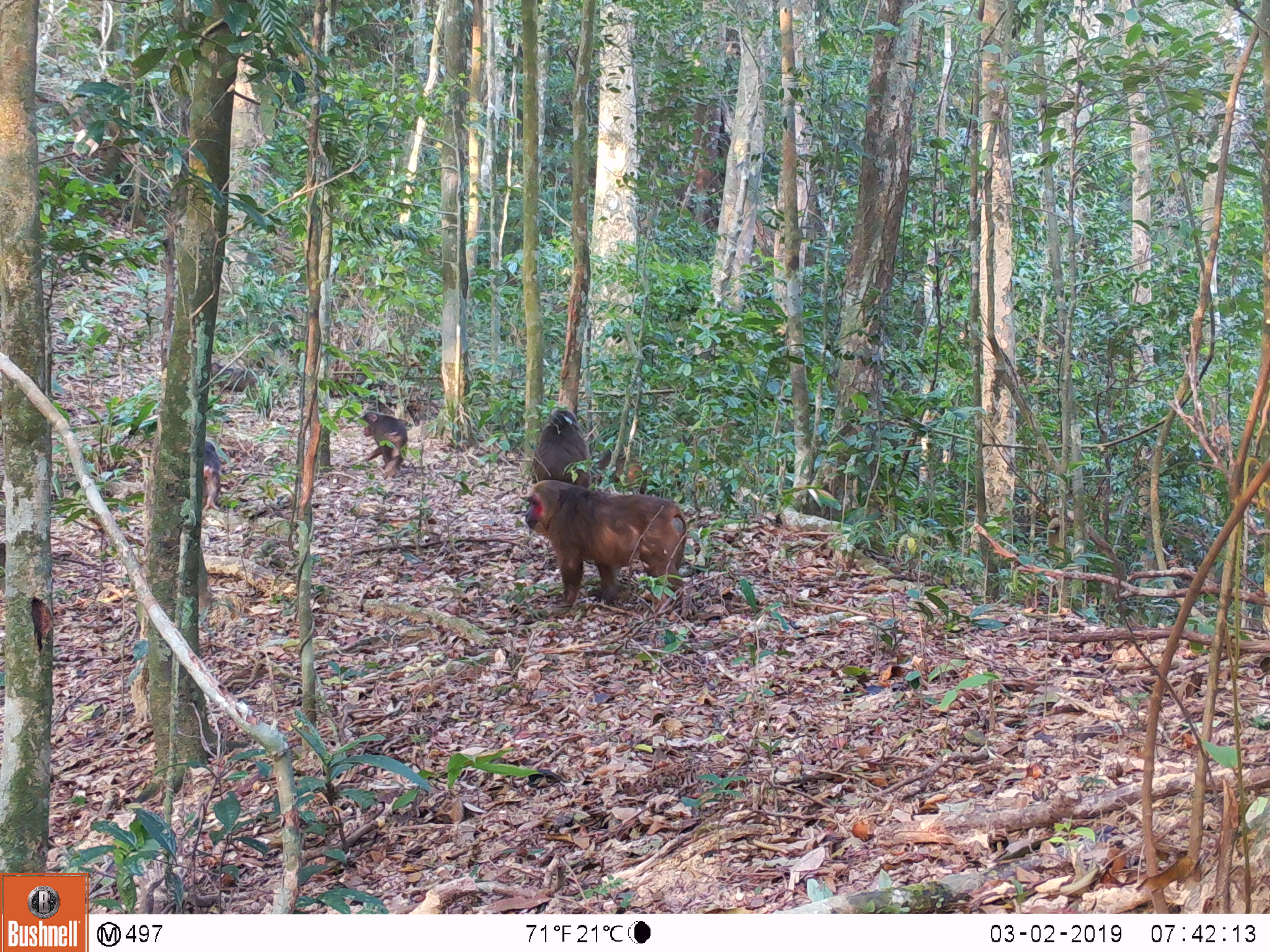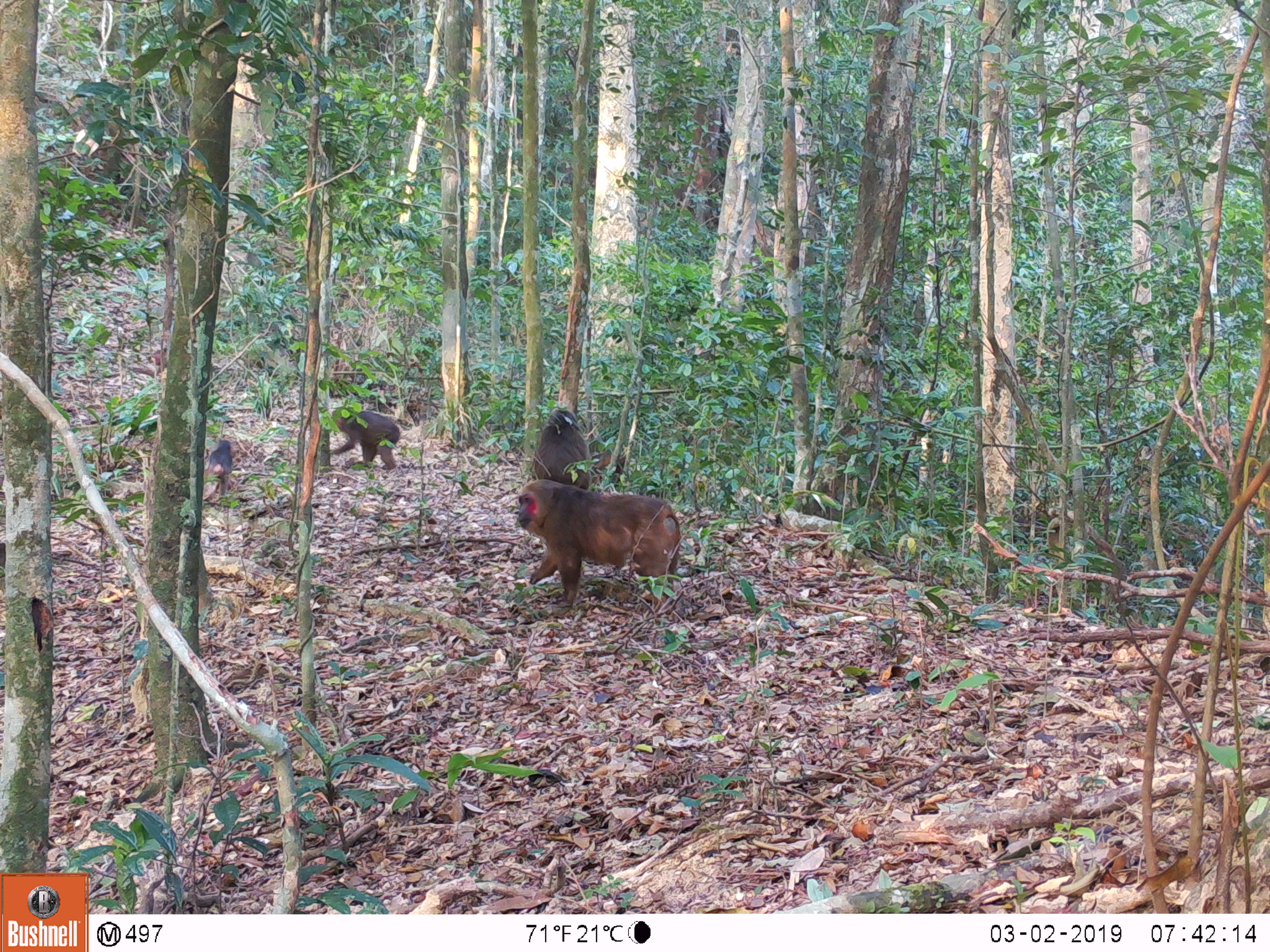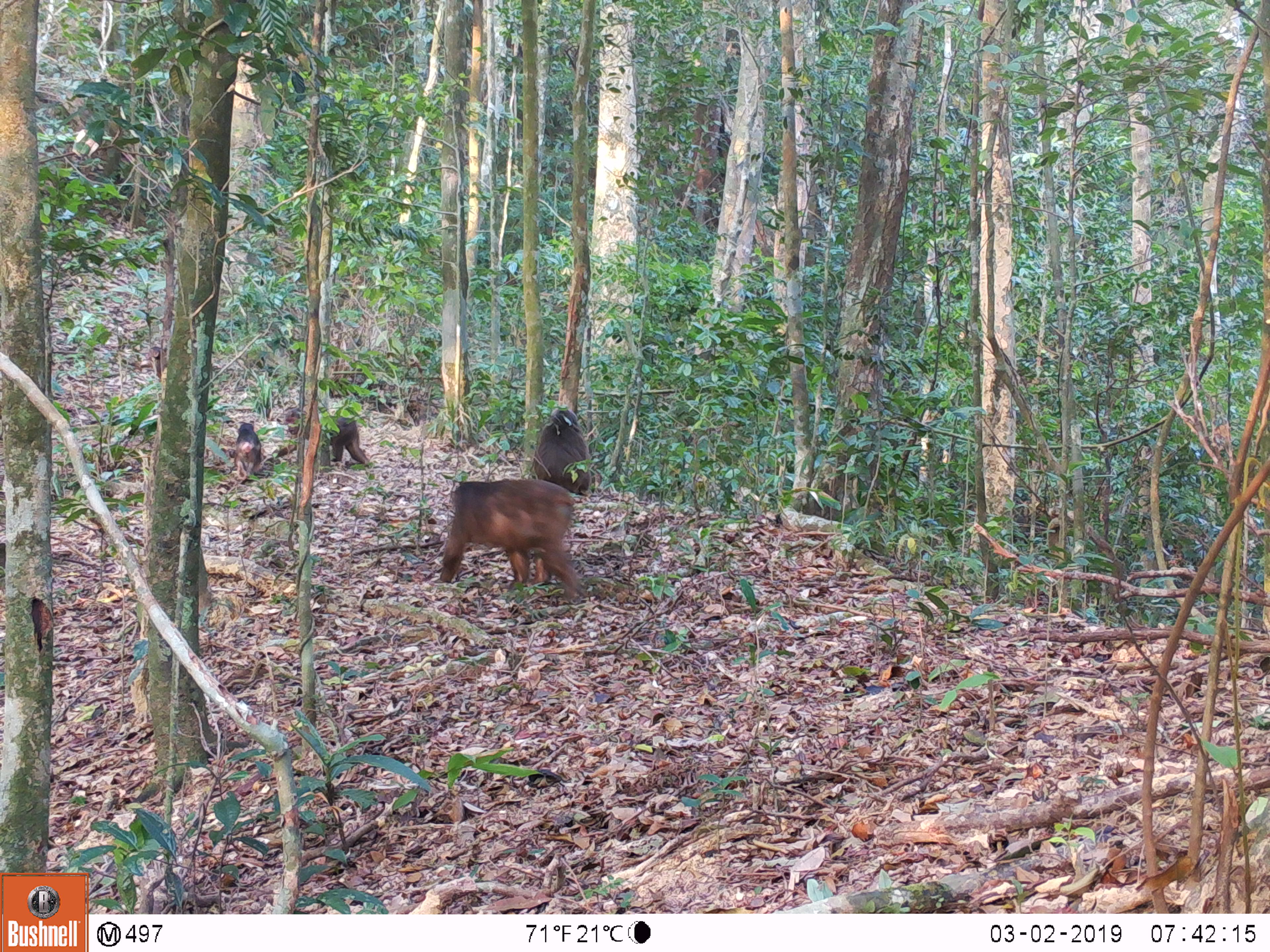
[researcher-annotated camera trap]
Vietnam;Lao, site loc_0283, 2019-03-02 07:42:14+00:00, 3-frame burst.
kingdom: Animalia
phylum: Chordata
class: Mammalia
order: Primates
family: Cercopithecidae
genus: Macaca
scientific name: Macaca arctoides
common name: stump-tailed macaque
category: stump tailed macaque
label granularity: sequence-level